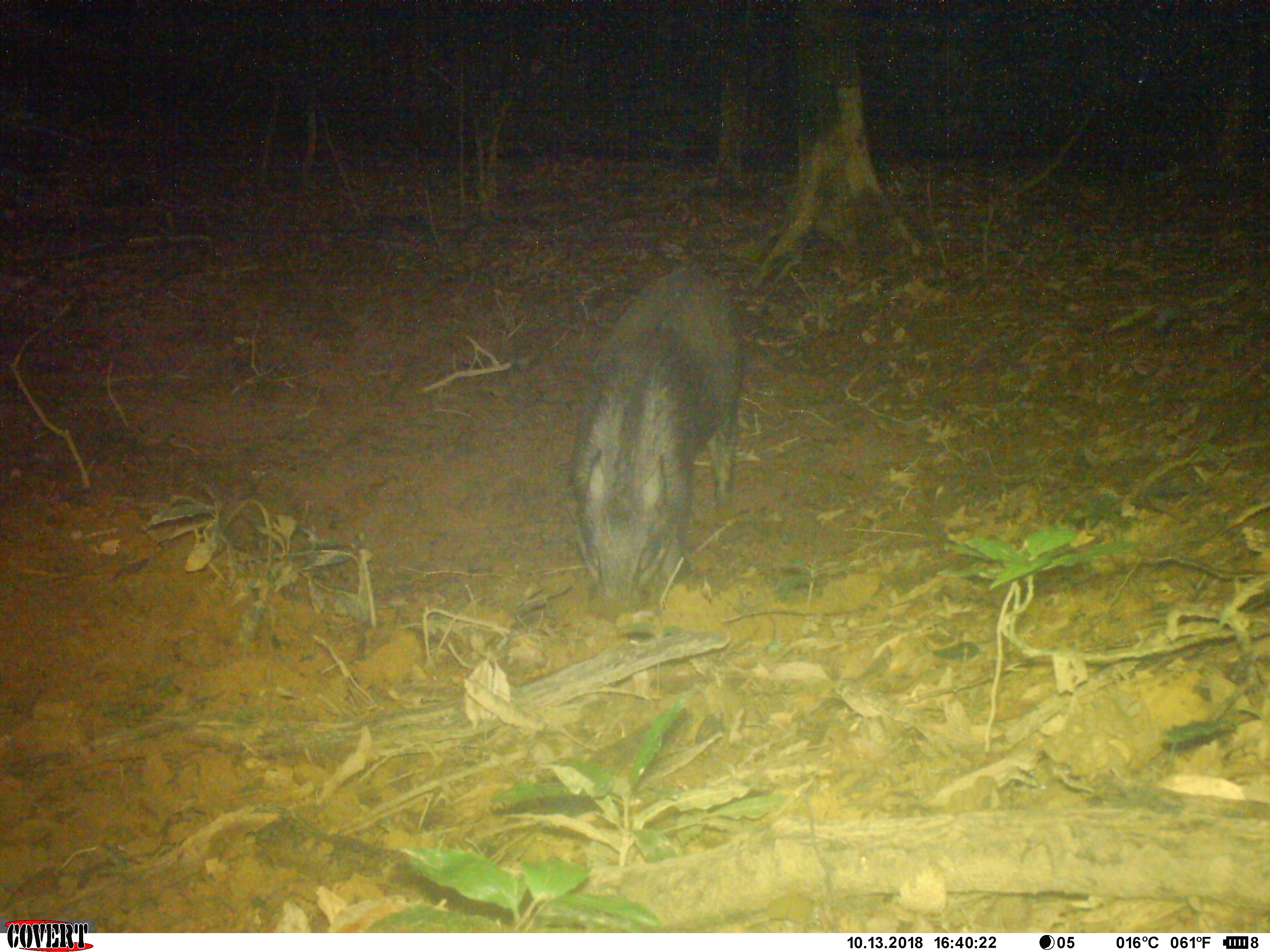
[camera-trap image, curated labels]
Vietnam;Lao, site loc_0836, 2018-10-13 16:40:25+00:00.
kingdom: Animalia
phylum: Chordata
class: Mammalia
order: Artiodactyla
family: Suidae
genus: Sus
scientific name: Sus scrofa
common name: eurasian wild pig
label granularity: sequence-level